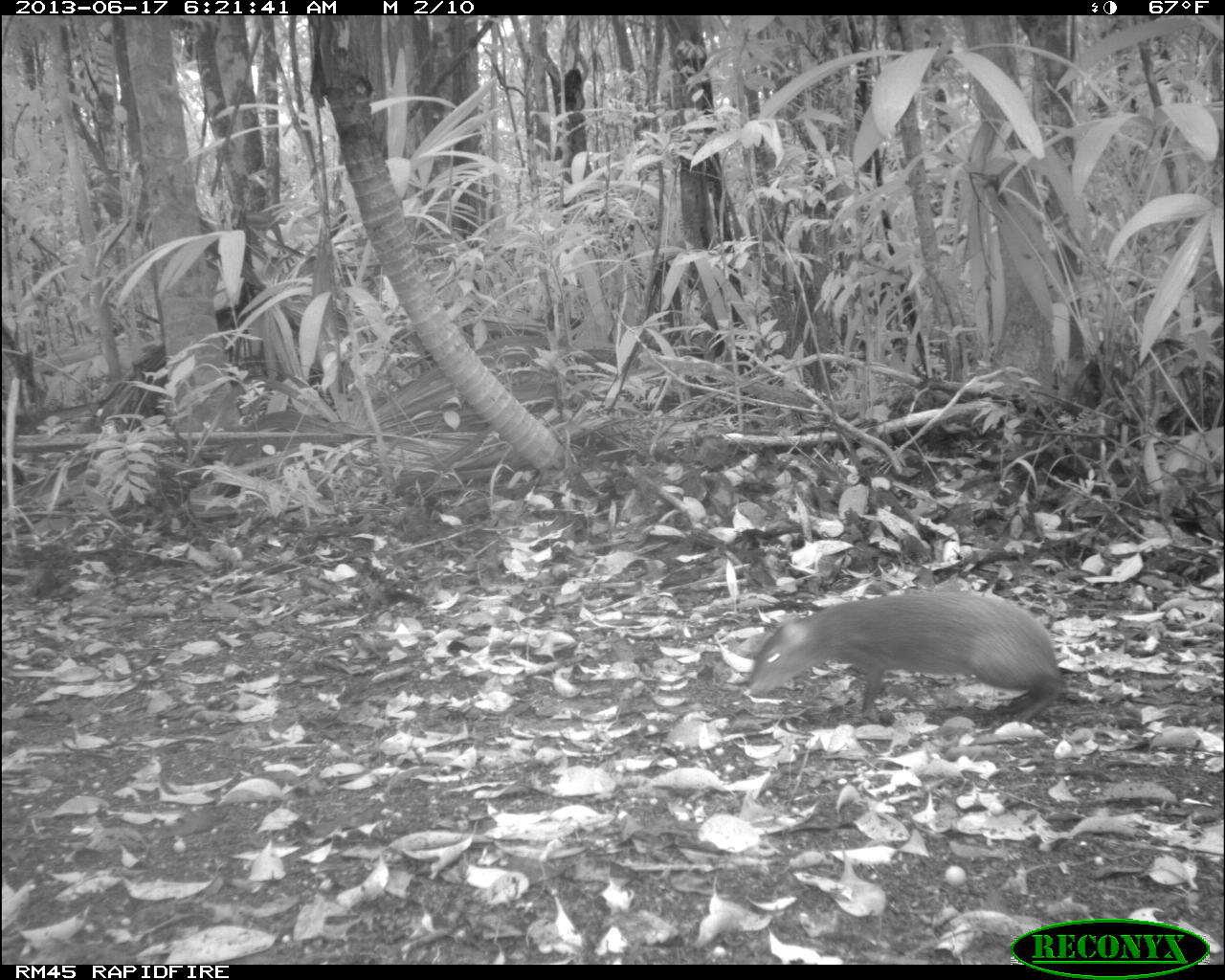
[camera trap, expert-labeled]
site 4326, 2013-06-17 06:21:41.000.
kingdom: Animalia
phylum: Chordata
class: Mammalia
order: Rodentia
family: Dasyproctidae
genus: Dasyprocta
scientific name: Dasyprocta punctata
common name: central american agouti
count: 1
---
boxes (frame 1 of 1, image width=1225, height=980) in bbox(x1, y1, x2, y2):
dasyprocta punctata: bbox(746, 591, 1059, 725)